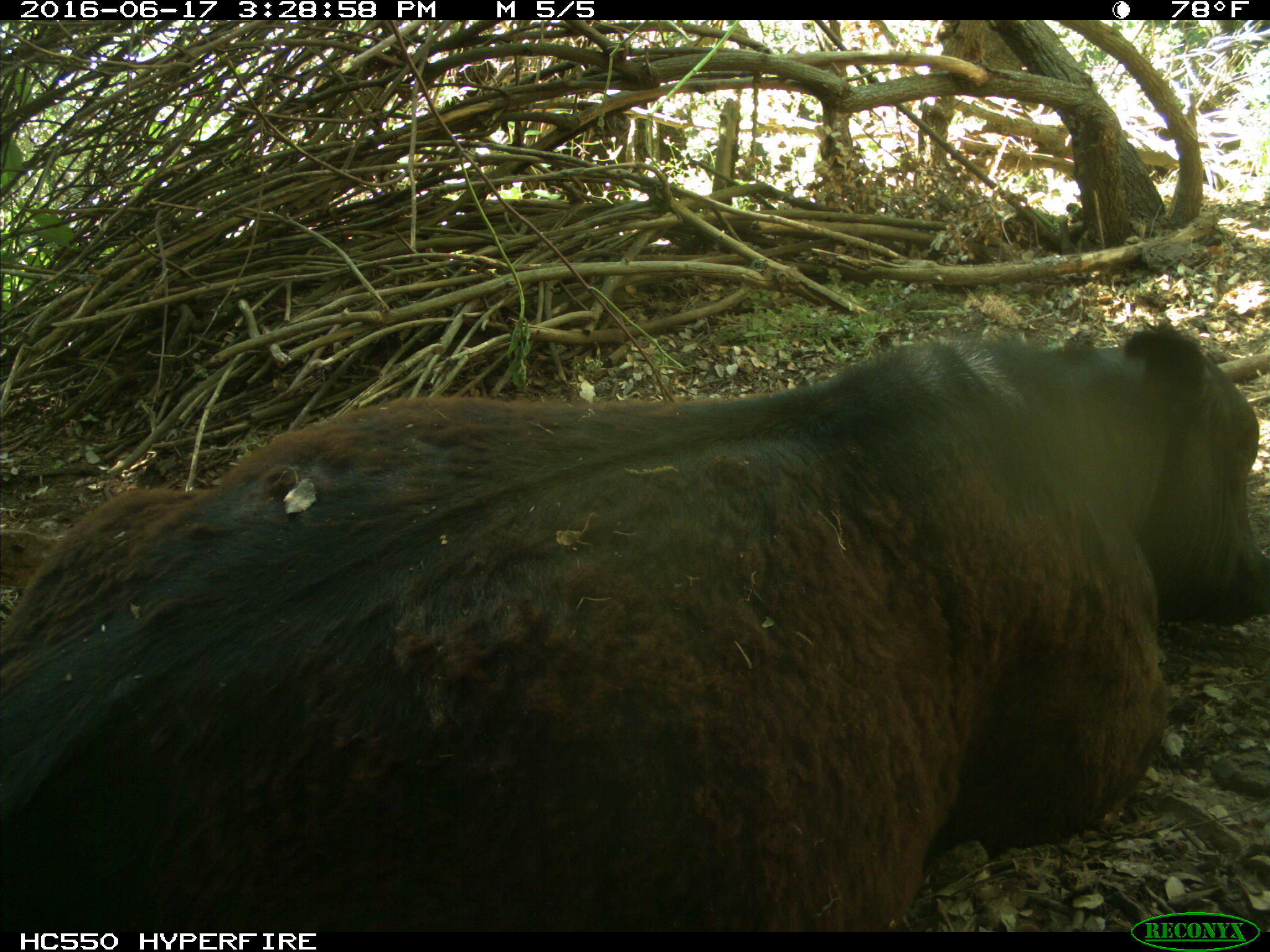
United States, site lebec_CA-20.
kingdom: Animalia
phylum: Chordata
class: Mammalia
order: Artiodactyla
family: Bovidae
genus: Bos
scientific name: Bos taurus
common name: domestic cow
Bos taurus (domestic cow).